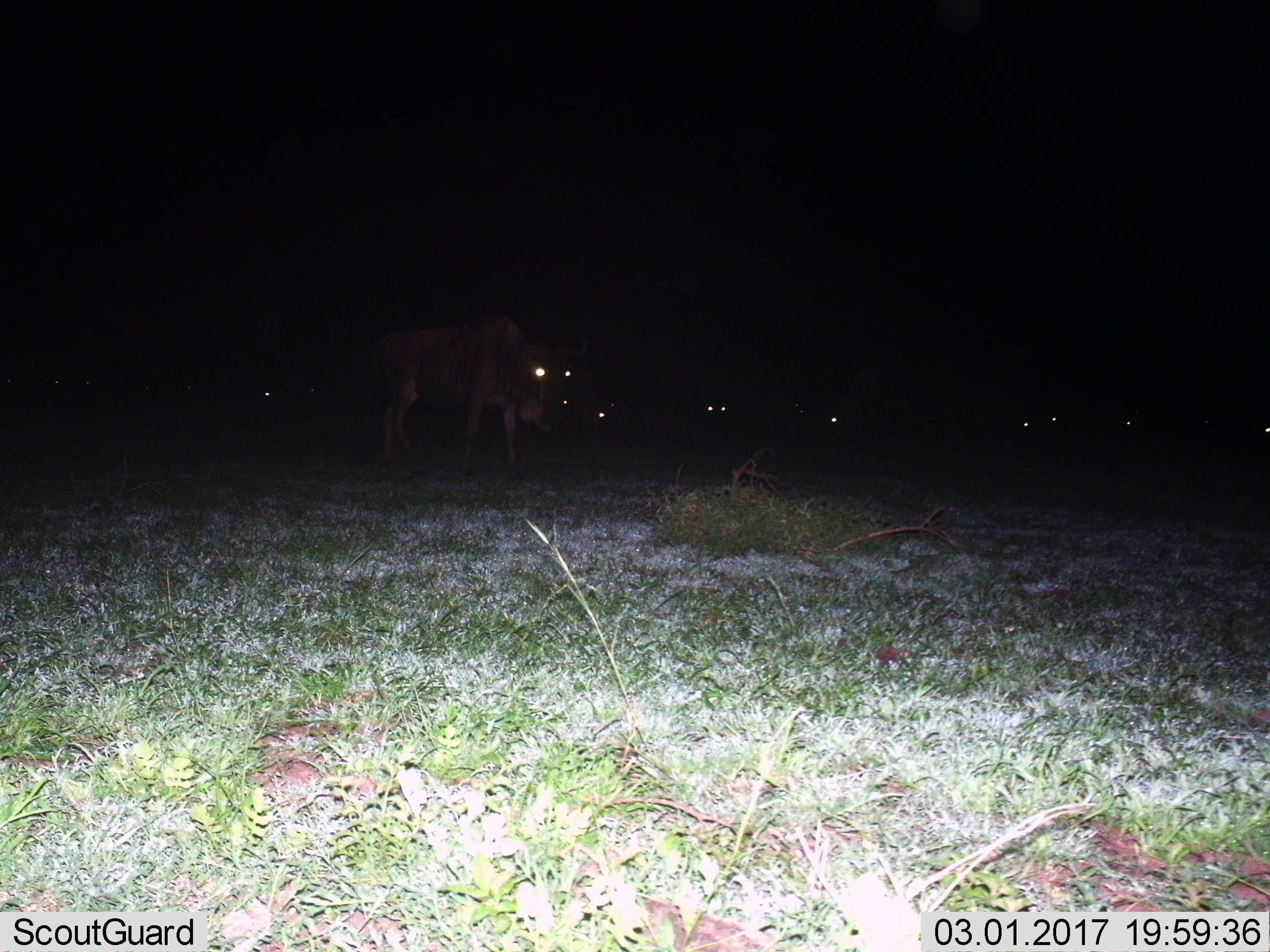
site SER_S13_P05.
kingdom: Animalia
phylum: Chordata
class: Mammalia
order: Artiodactyla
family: Bovidae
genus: Connochaetes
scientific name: Connochaetes taurinus taurinus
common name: blue wildebeest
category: wildebeestblue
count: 11-50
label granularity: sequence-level